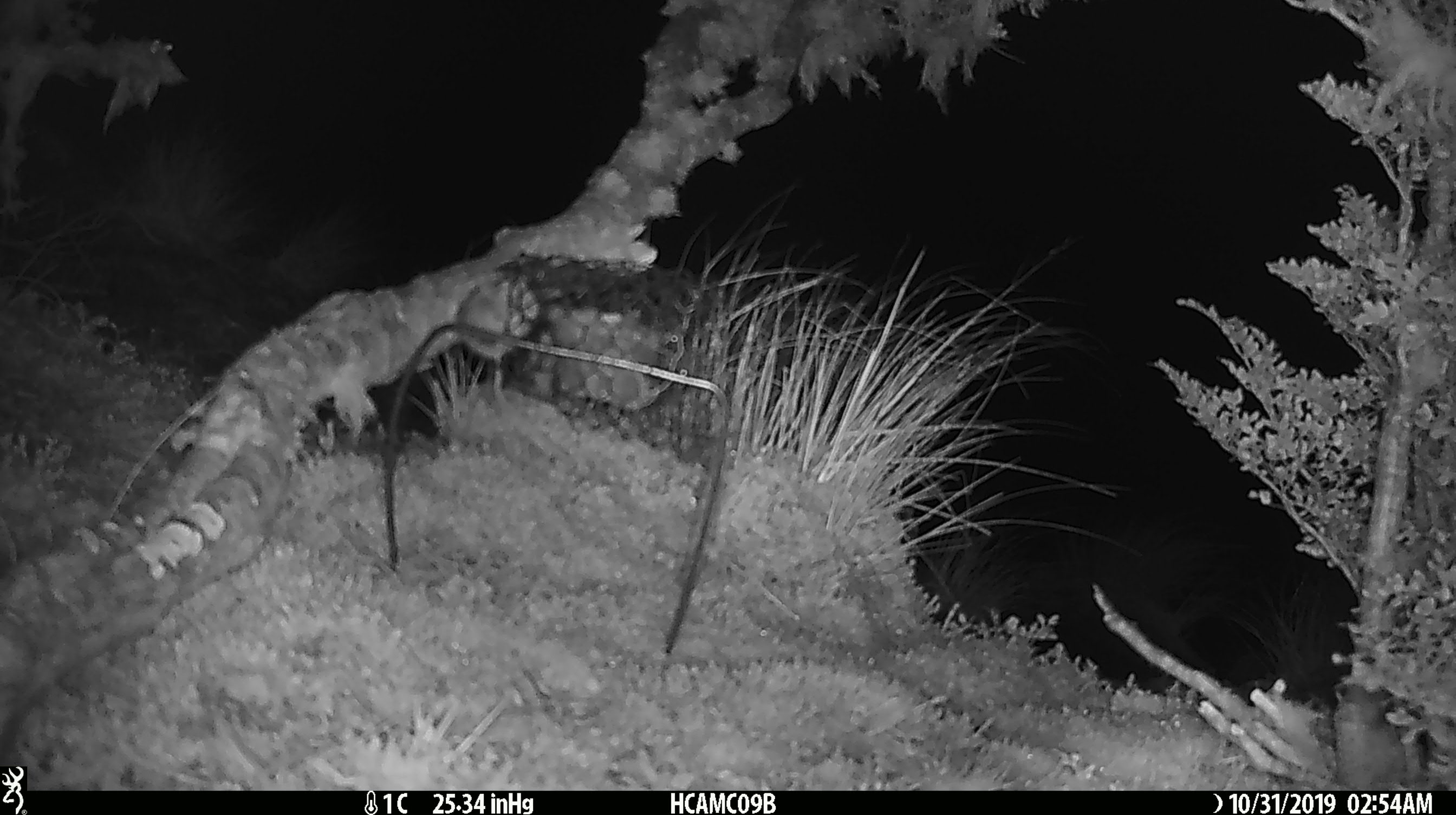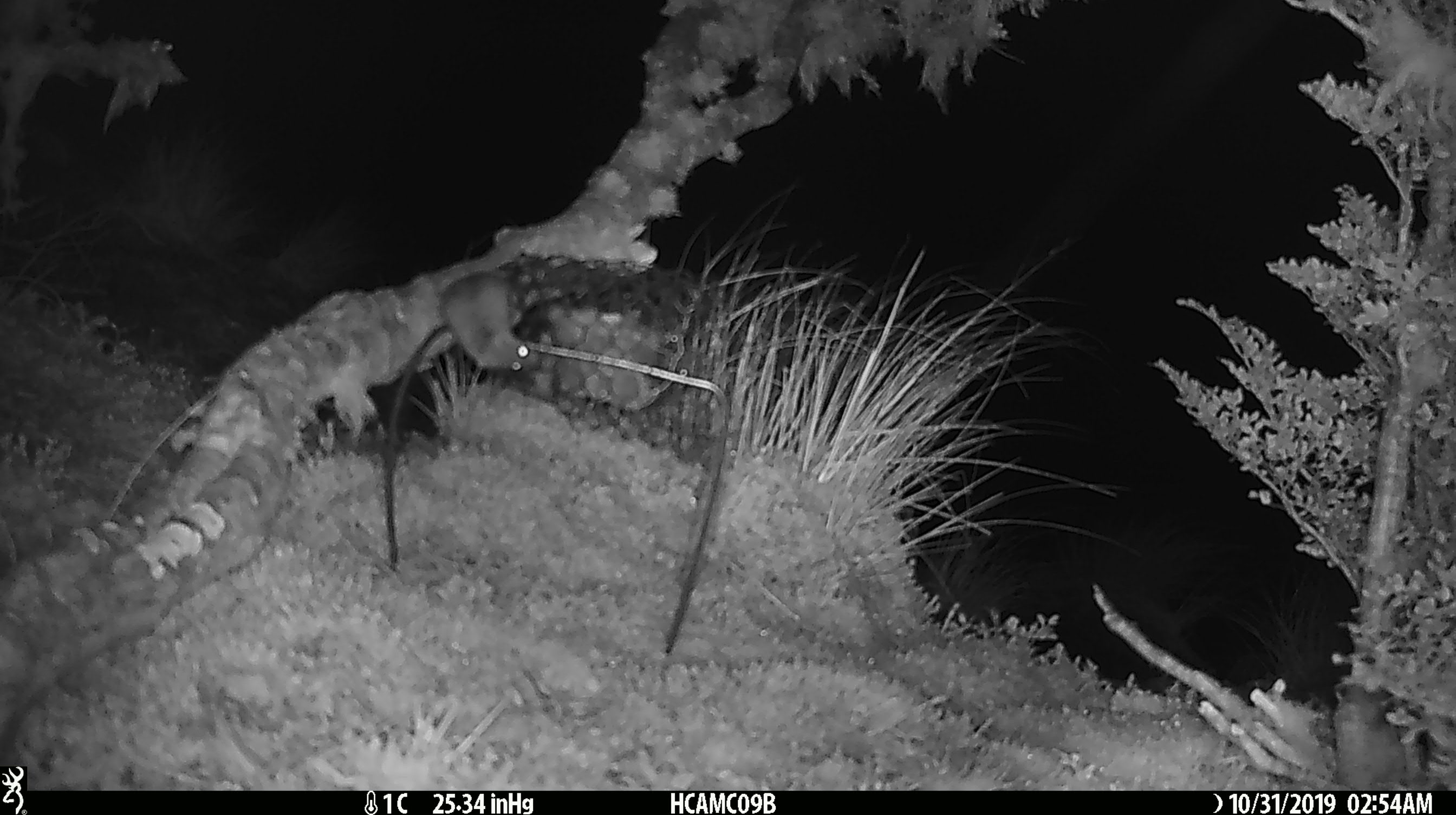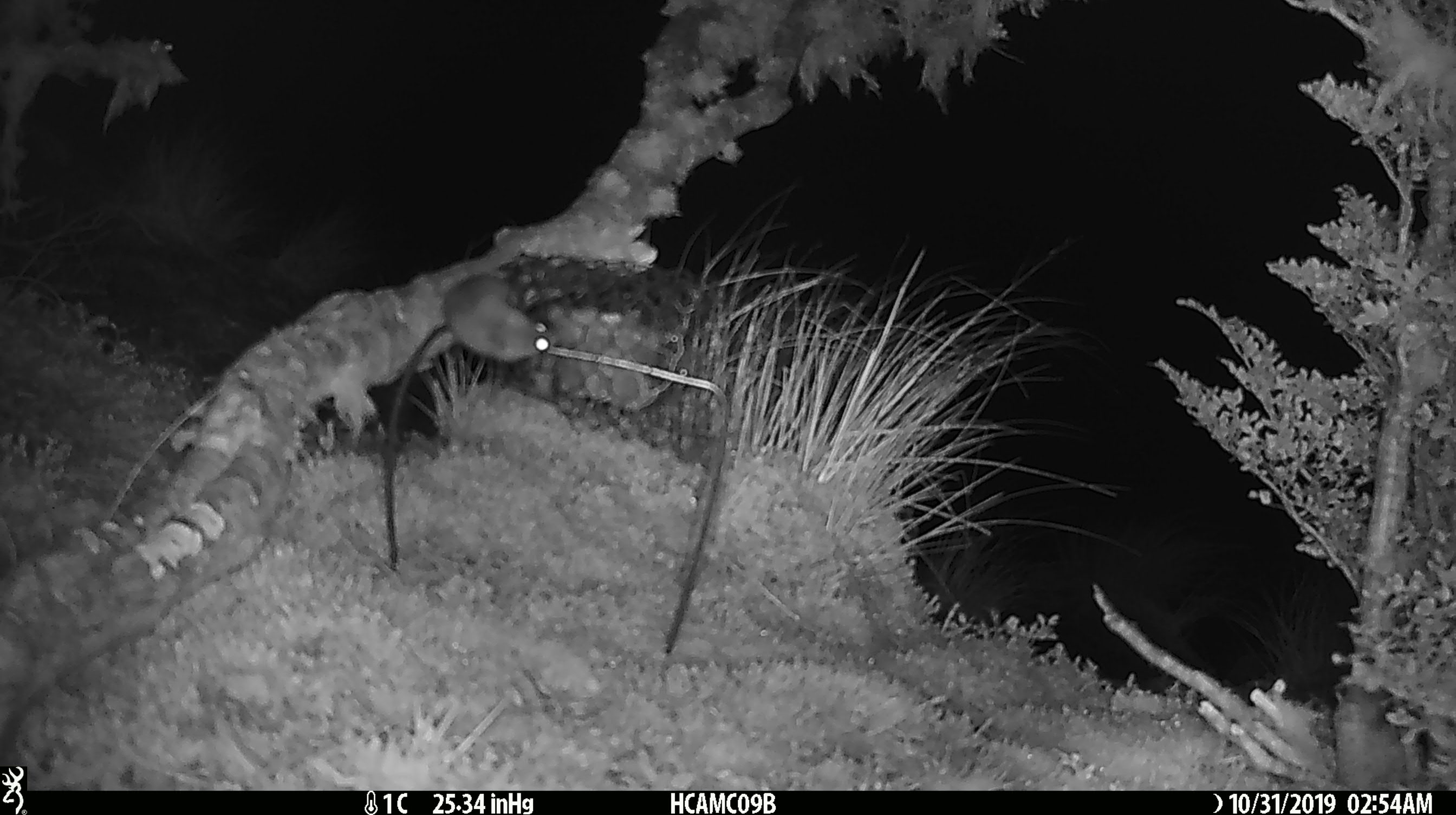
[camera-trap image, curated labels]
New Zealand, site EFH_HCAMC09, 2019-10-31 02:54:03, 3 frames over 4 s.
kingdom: Animalia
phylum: Chordata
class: Mammalia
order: Rodentia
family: Muridae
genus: Mus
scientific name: Mus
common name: mouse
Mouse (Mus).